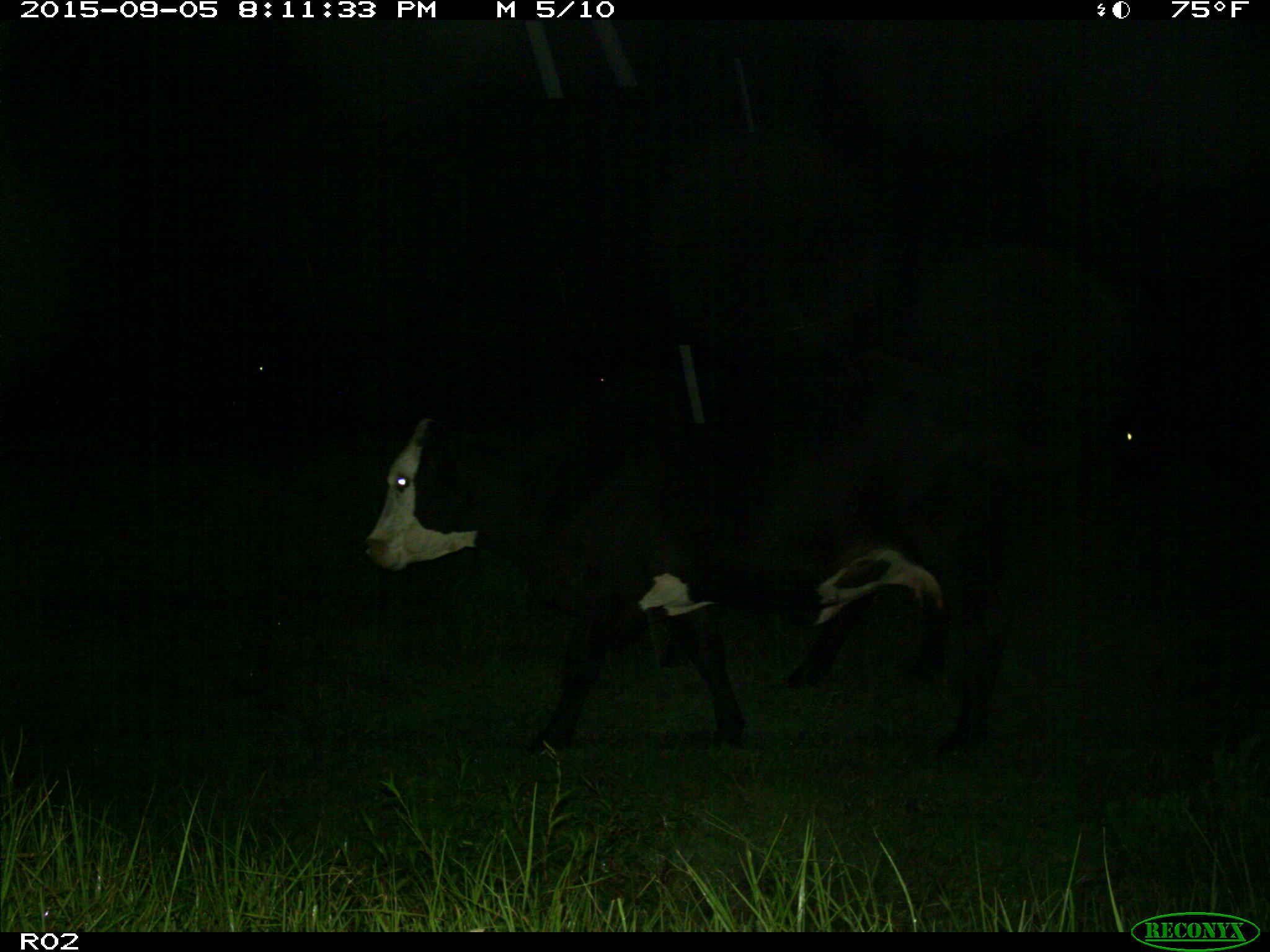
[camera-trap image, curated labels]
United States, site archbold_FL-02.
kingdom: Animalia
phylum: Chordata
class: Mammalia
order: Artiodactyla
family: Bovidae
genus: Bos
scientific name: Bos taurus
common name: domestic cow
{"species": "Bos taurus (domestic cow)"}